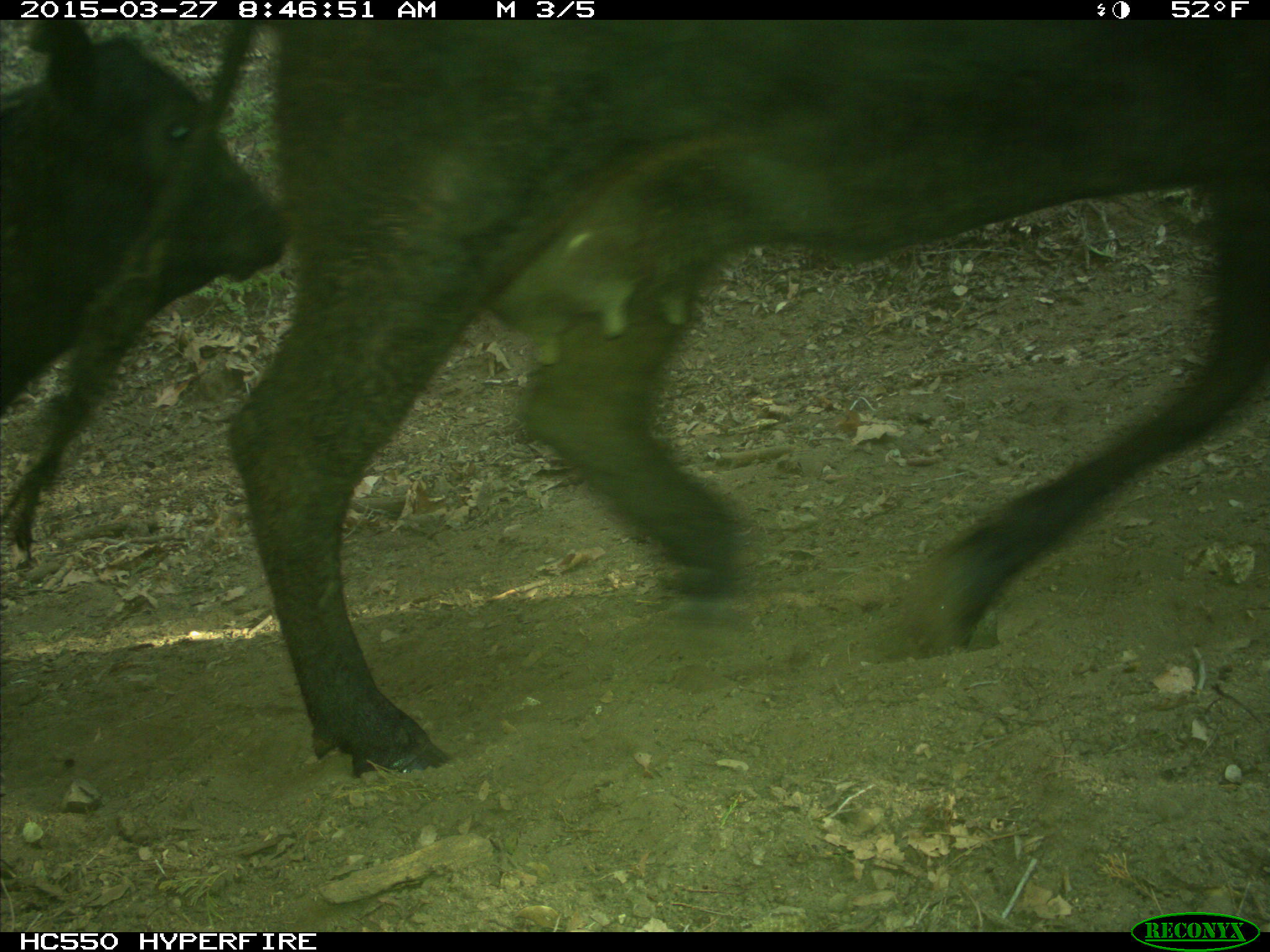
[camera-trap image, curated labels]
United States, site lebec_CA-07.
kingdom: Animalia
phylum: Chordata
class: Mammalia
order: Artiodactyla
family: Bovidae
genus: Bos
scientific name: Bos taurus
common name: domestic cow